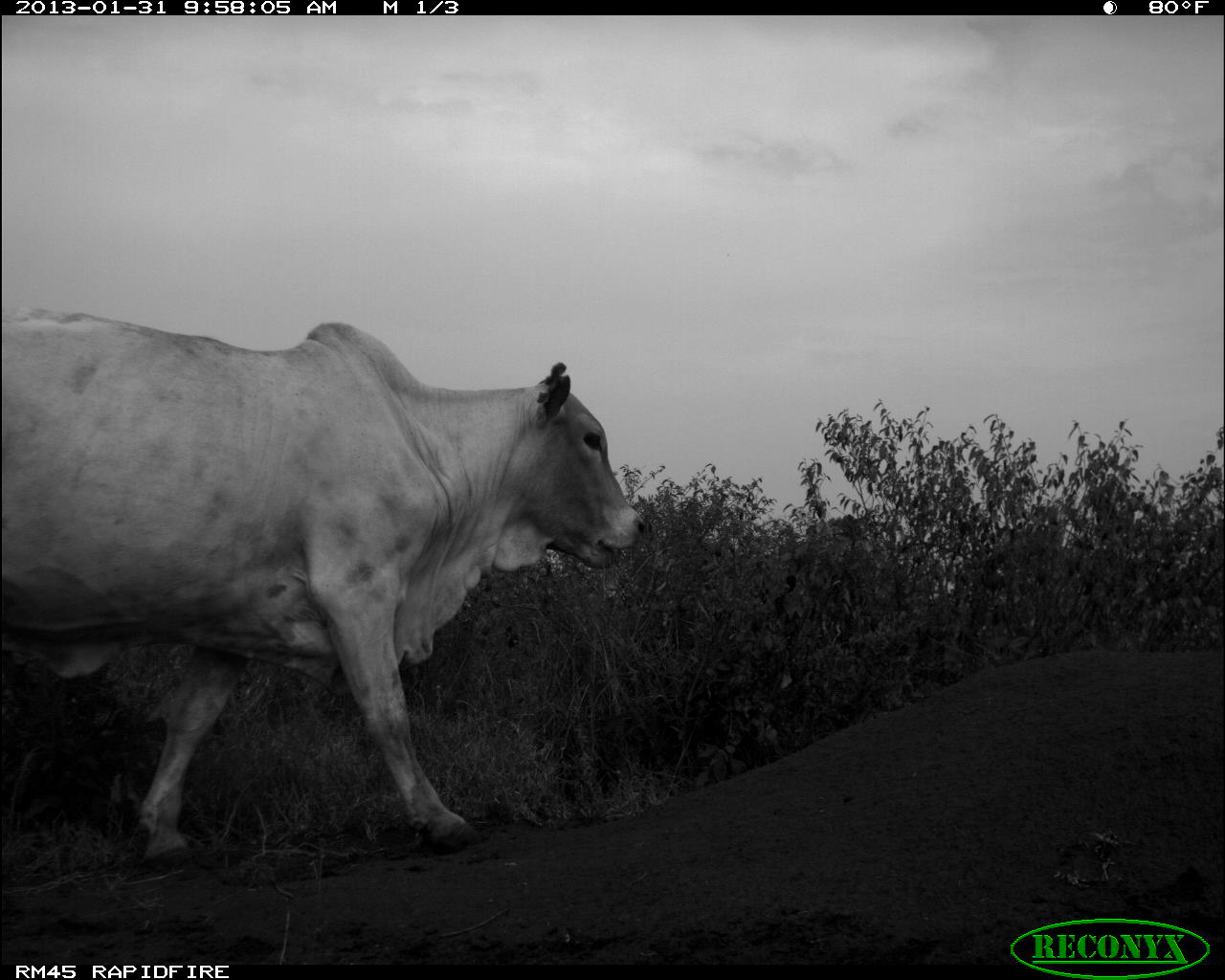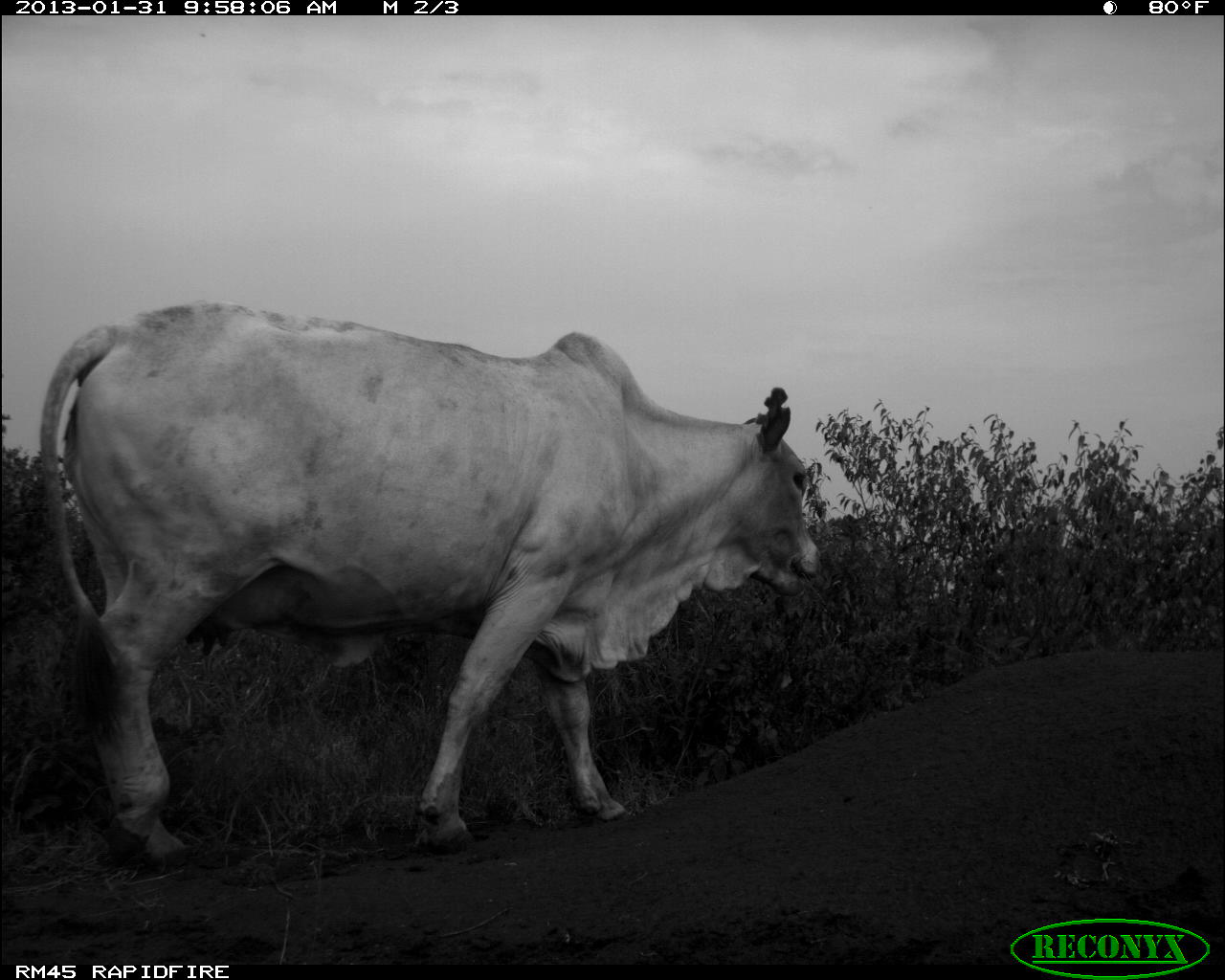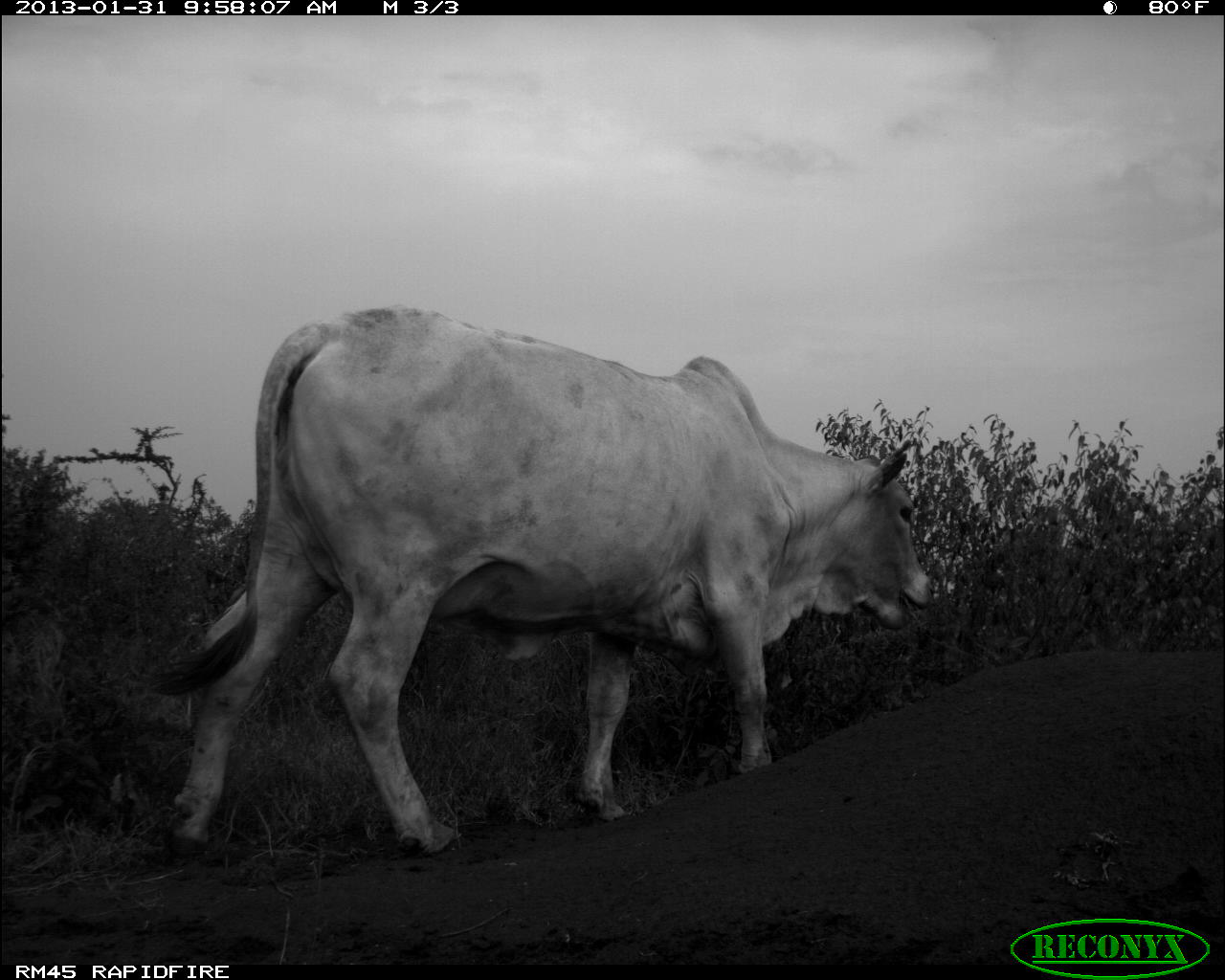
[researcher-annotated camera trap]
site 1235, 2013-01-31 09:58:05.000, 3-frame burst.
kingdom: Animalia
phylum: Chordata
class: Mammalia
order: Artiodactyla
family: Bovidae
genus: Bos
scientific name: Bos taurus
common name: domestic cattle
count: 1